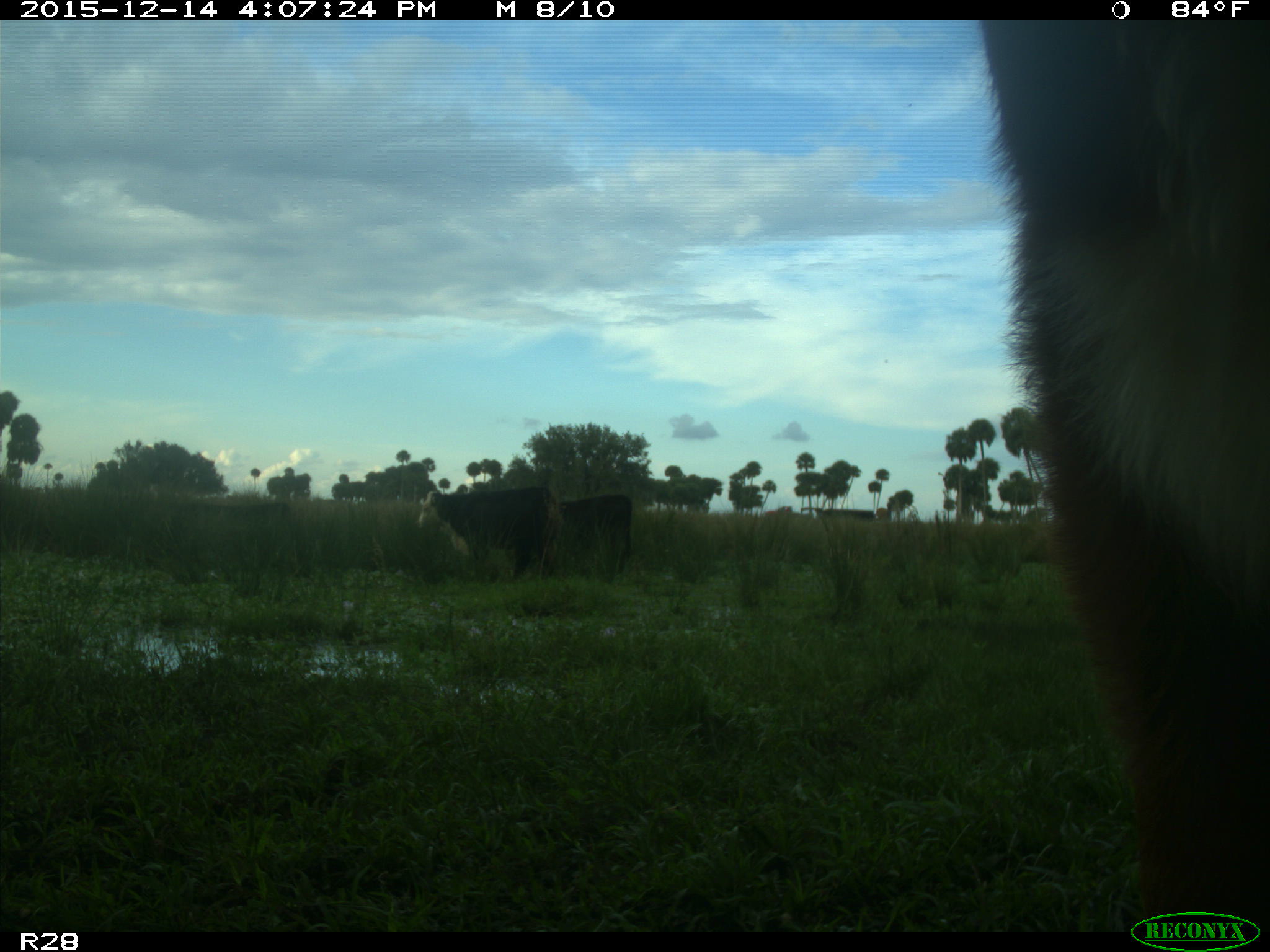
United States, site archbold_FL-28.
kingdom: Animalia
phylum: Chordata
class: Mammalia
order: Artiodactyla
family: Bovidae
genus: Bos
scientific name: Bos taurus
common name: domestic cow